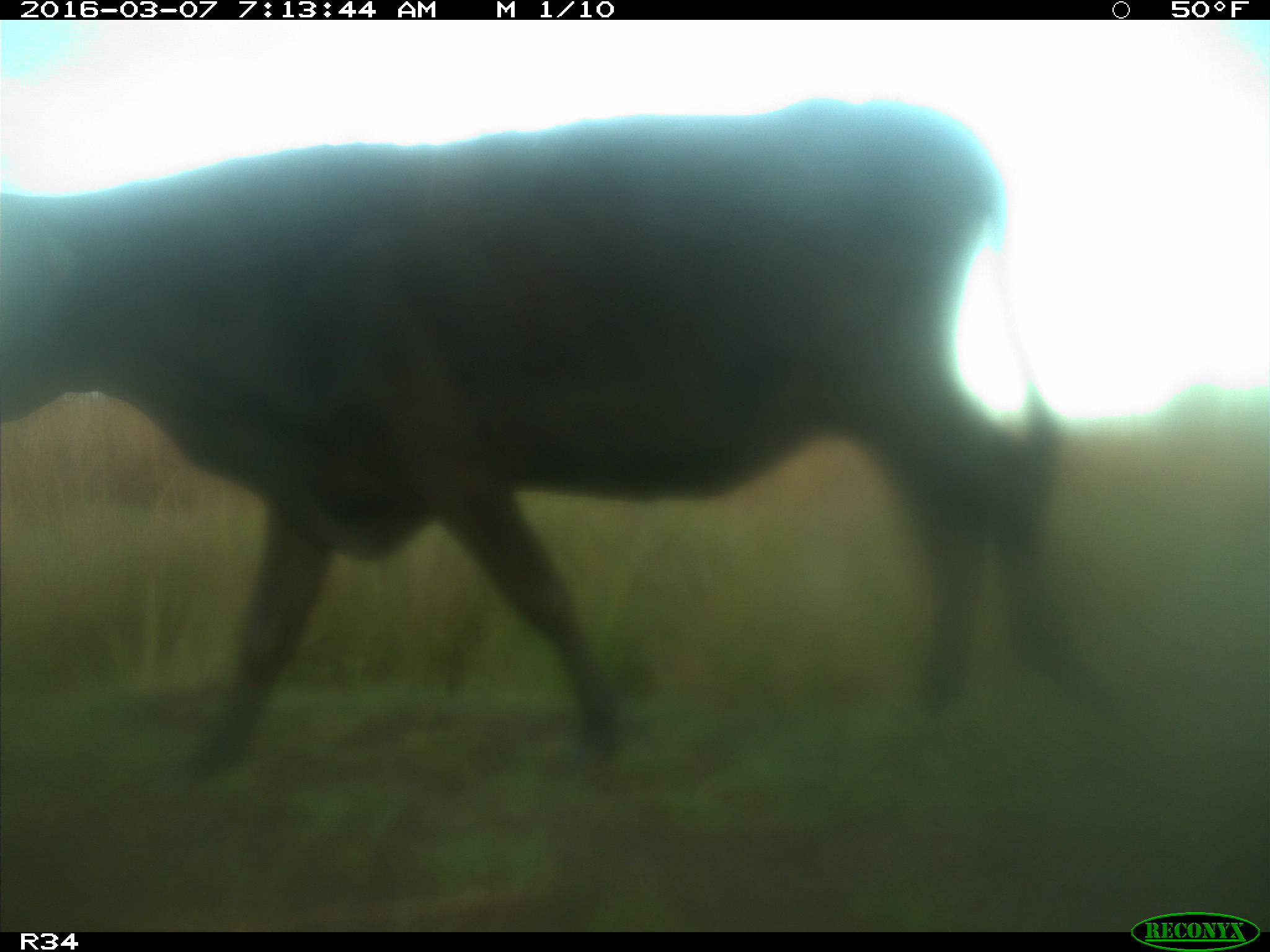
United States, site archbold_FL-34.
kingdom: Animalia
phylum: Chordata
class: Mammalia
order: Artiodactyla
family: Bovidae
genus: Bos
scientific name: Bos taurus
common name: domestic cow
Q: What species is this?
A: Bos taurus (domestic cow).